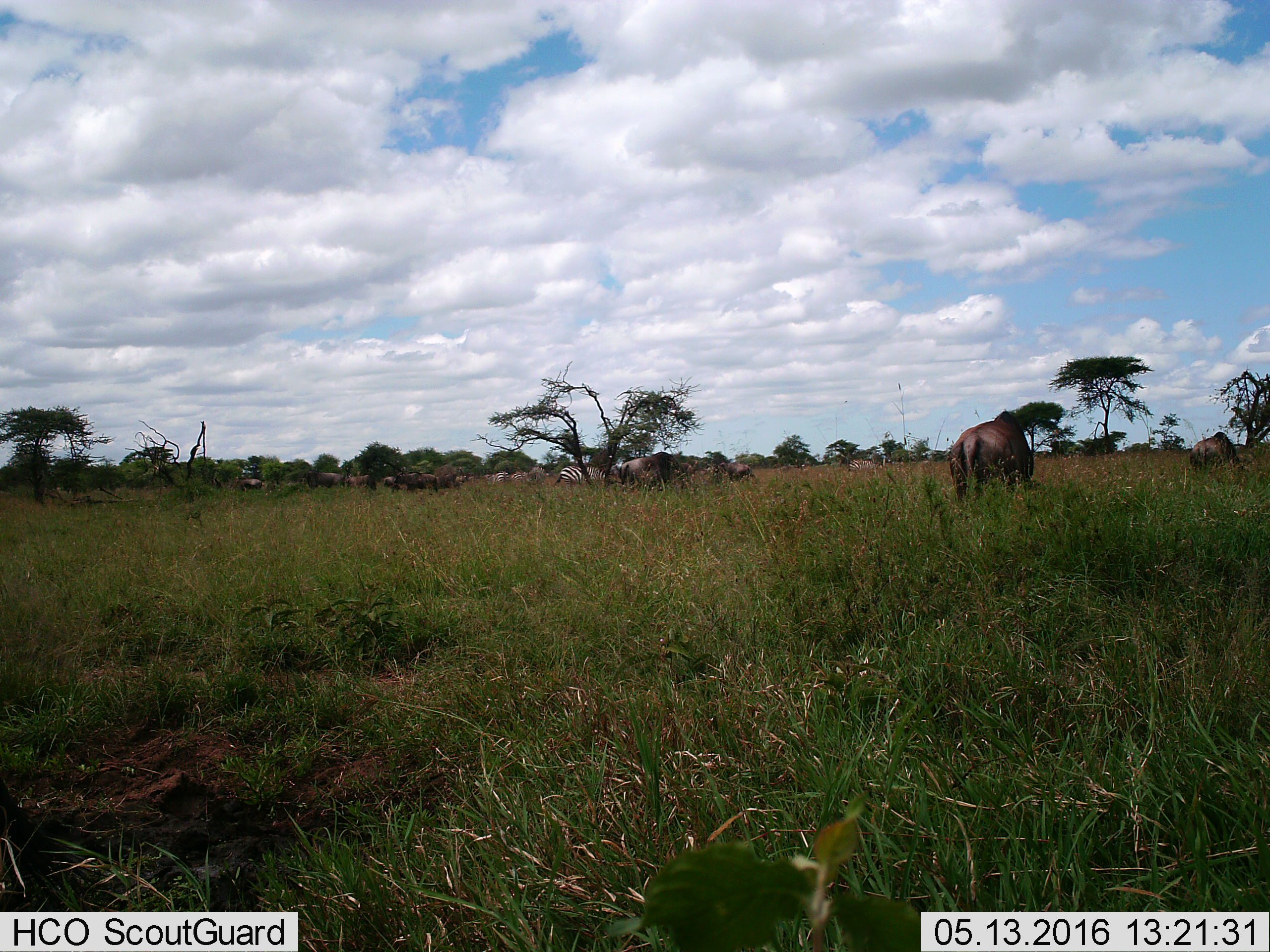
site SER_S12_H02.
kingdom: Animalia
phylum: Chordata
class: Mammalia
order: Perissodactyla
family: Equidae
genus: Equus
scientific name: Equus quagga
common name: plains zebra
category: zebraplains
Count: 5.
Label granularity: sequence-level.